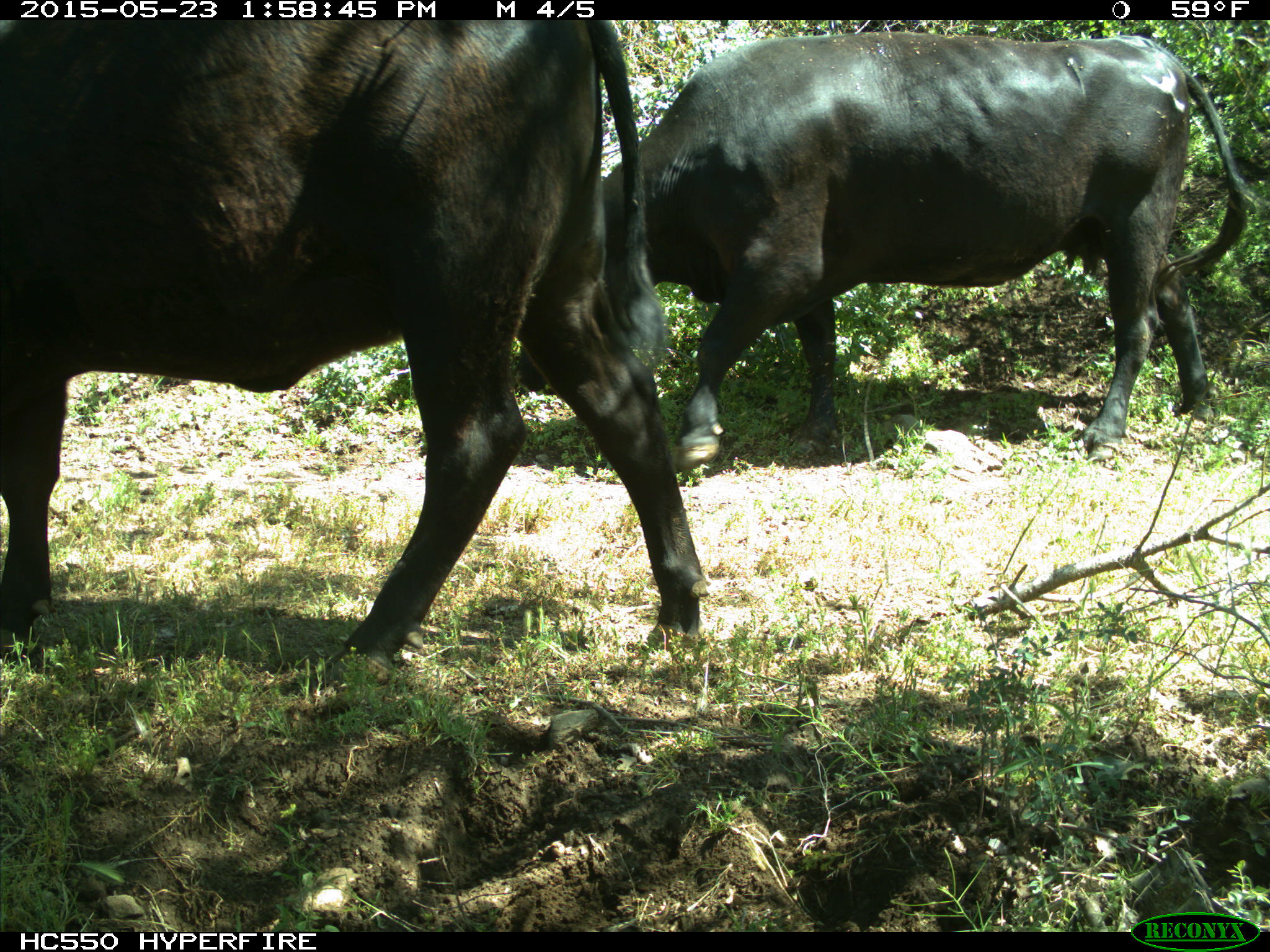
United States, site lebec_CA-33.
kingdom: Animalia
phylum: Chordata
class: Mammalia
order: Artiodactyla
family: Bovidae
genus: Bos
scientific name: Bos taurus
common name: domestic cow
Bos taurus (domestic cow).